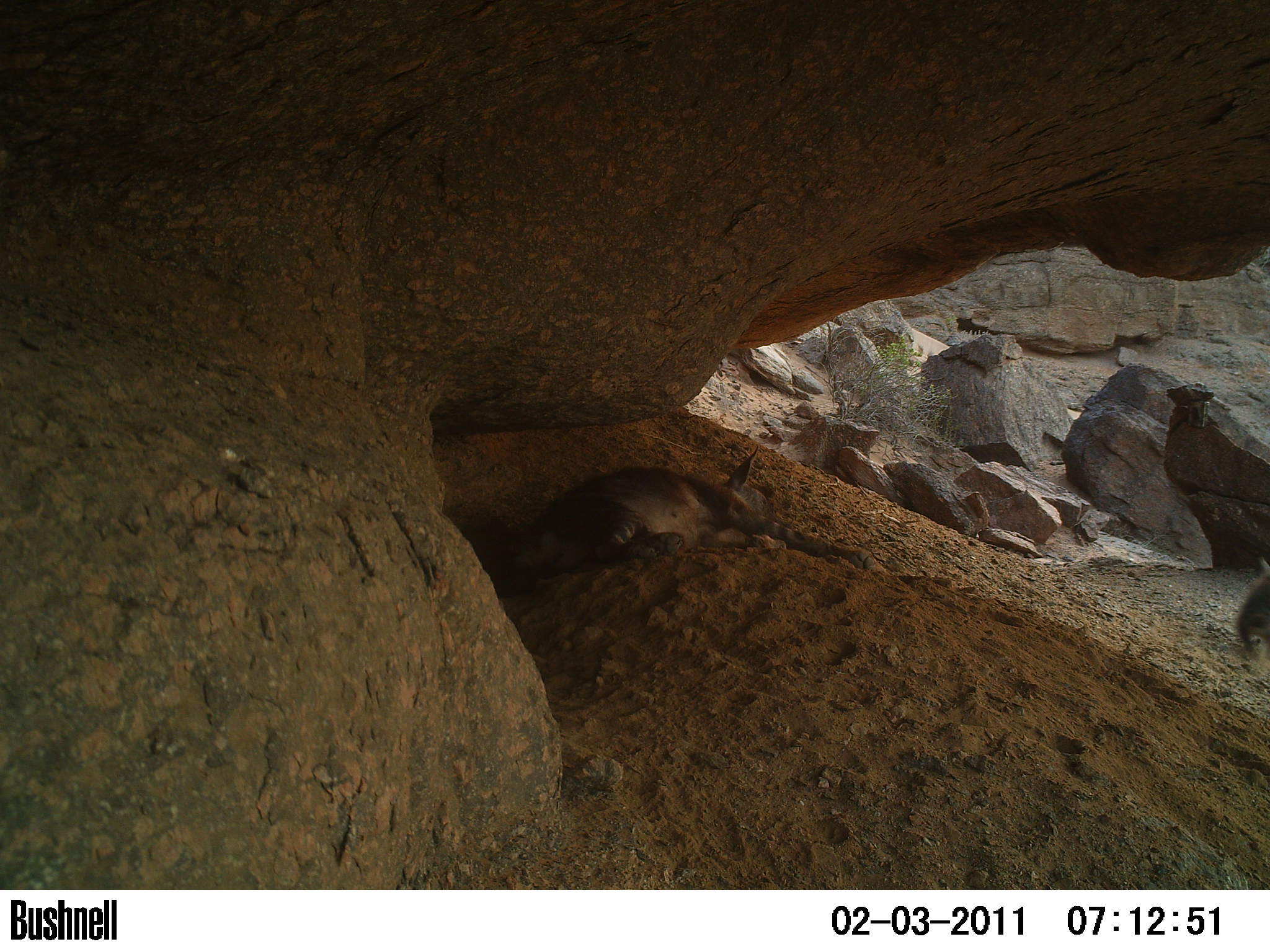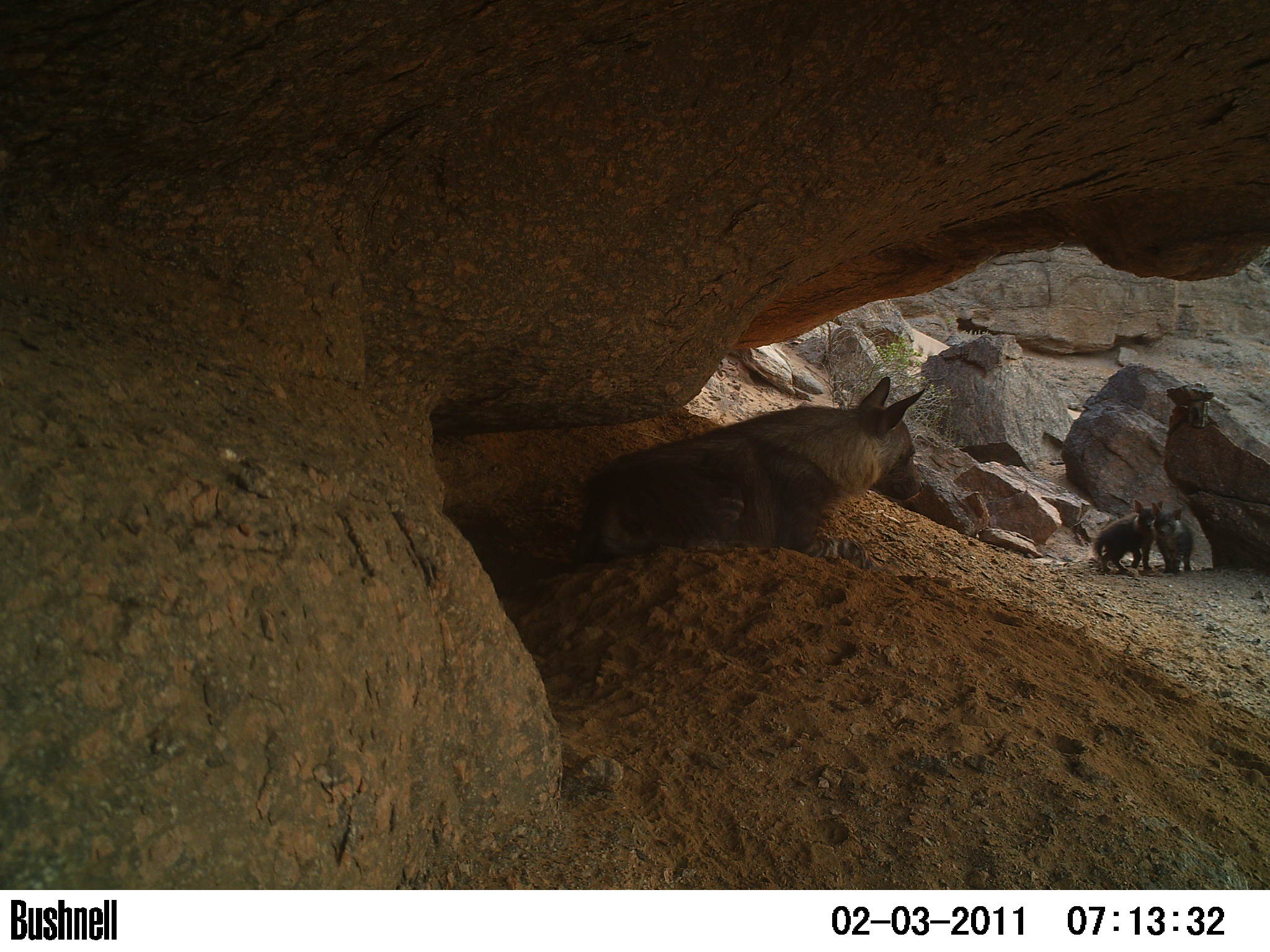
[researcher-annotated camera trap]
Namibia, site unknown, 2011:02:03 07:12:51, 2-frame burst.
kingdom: Animalia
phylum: Chordata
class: Mammalia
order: Carnivora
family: Hyaenidae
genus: Parahyaena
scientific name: Parahyaena brunnea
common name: brown hyena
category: hyaena brunnea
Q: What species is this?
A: Hyaena brunnea (brown hyena) (Parahyaena brunnea).